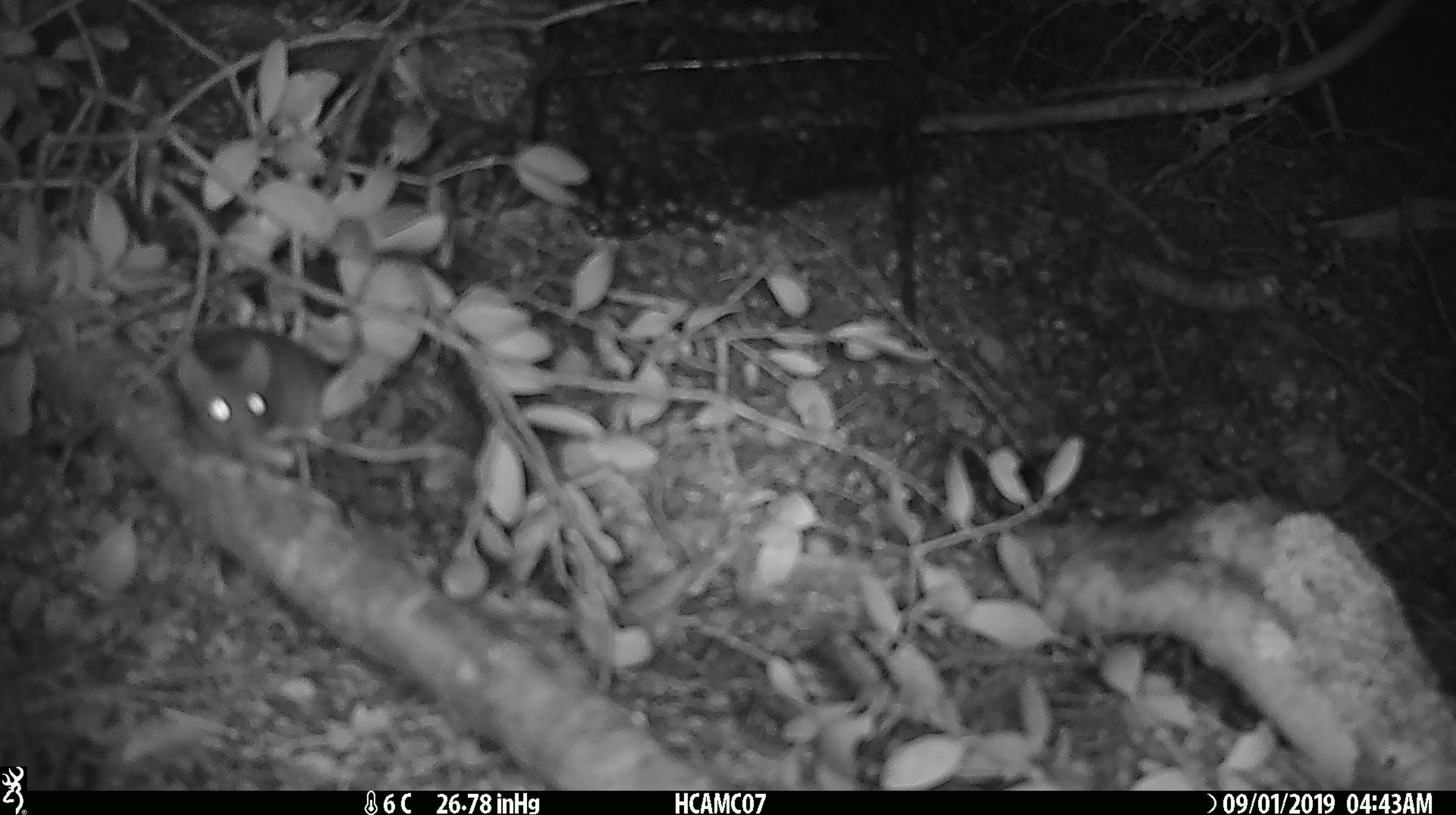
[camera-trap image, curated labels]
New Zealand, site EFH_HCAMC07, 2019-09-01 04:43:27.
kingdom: Animalia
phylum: Chordata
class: Mammalia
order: Rodentia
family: Muridae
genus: Mus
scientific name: Mus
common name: mouse